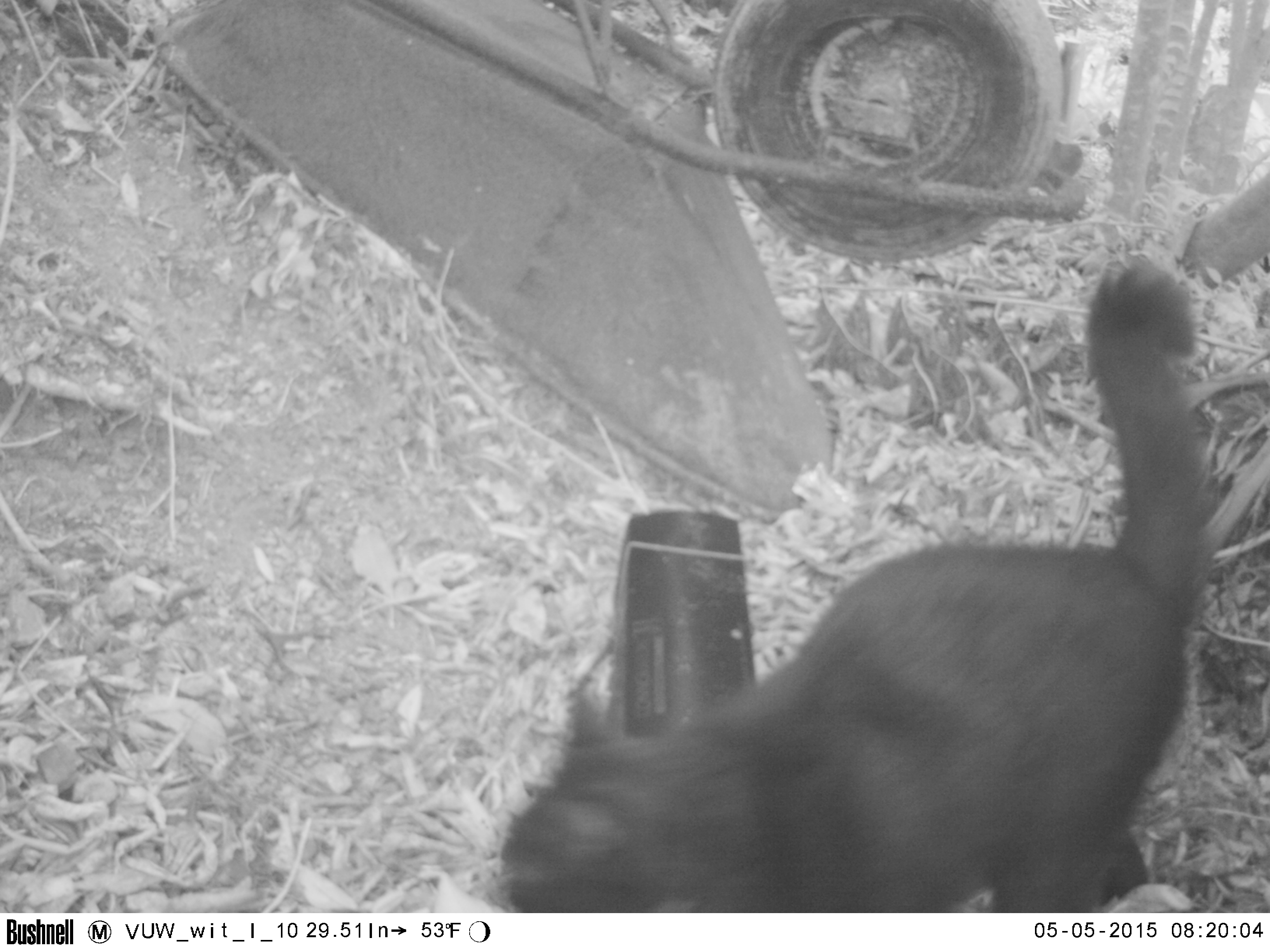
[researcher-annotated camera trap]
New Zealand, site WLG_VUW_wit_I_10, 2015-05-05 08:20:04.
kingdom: Animalia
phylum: Chordata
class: Mammalia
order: Carnivora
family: Felidae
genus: Felis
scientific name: Felis catus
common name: domestic cat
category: cat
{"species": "cat (domestic cat) (Felis catus)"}